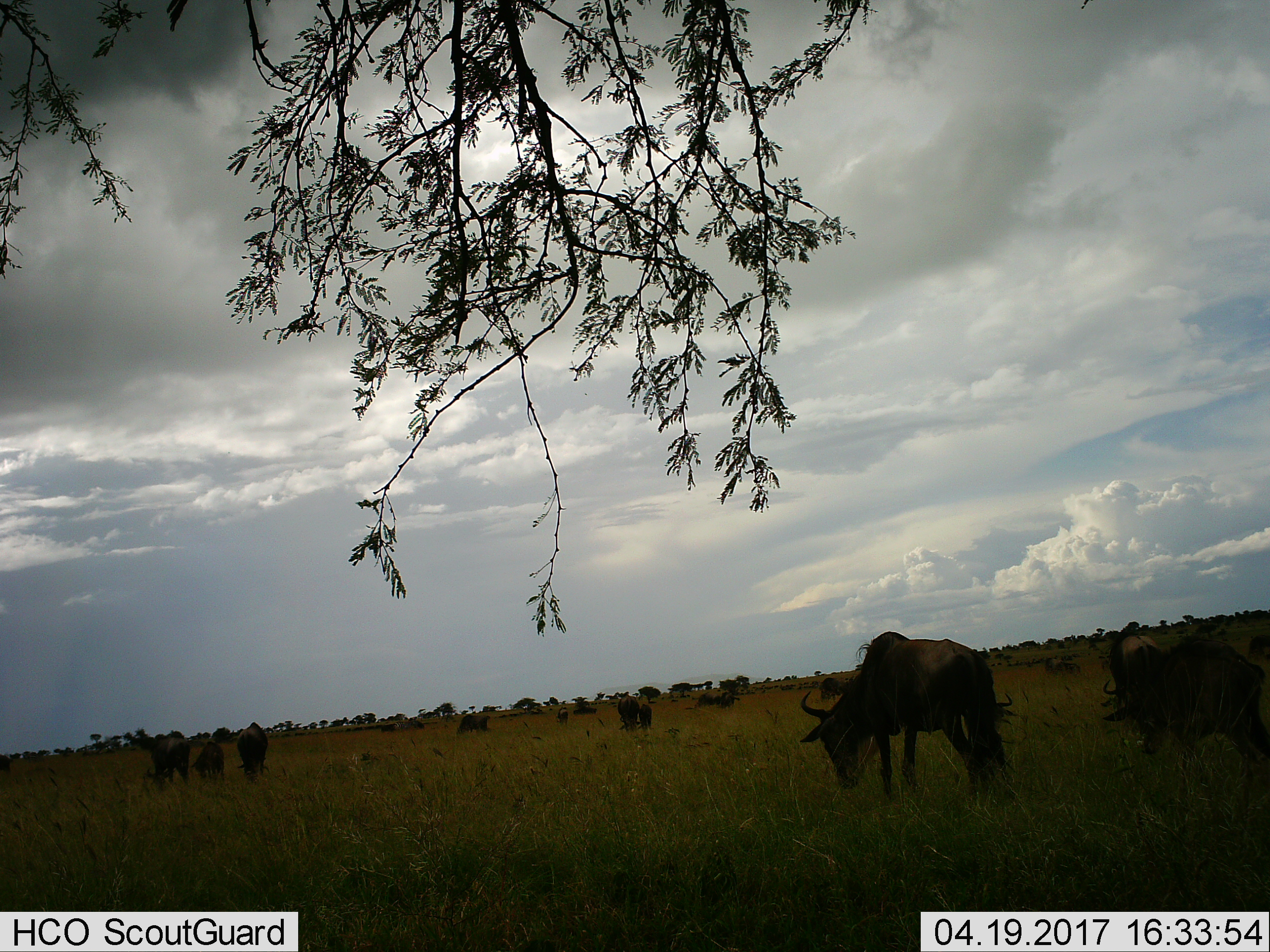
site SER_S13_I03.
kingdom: Animalia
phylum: Chordata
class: Mammalia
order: Artiodactyla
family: Bovidae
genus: Connochaetes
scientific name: Connochaetes taurinus taurinus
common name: blue wildebeest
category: wildebeestblue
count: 11-50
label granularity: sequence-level